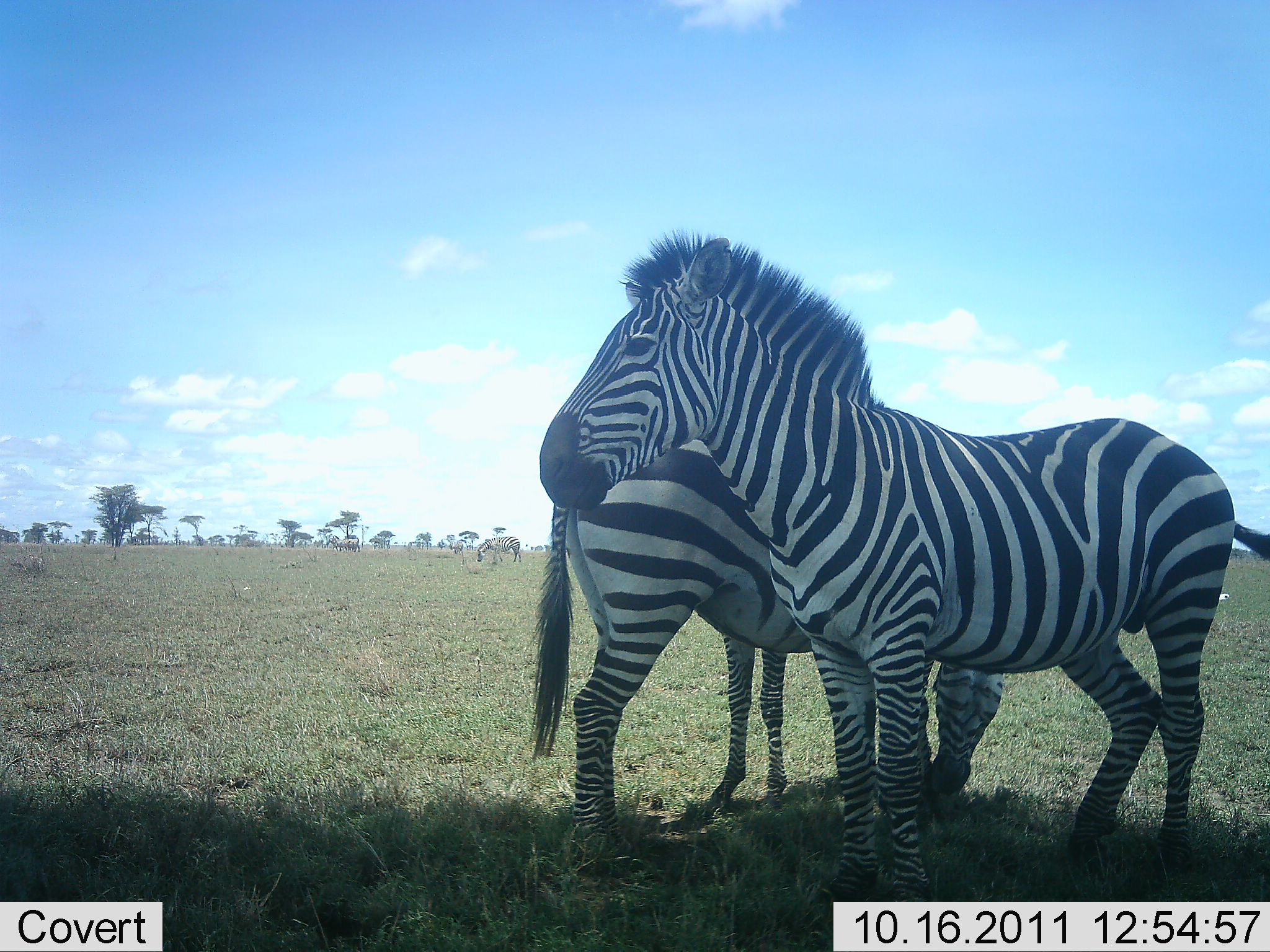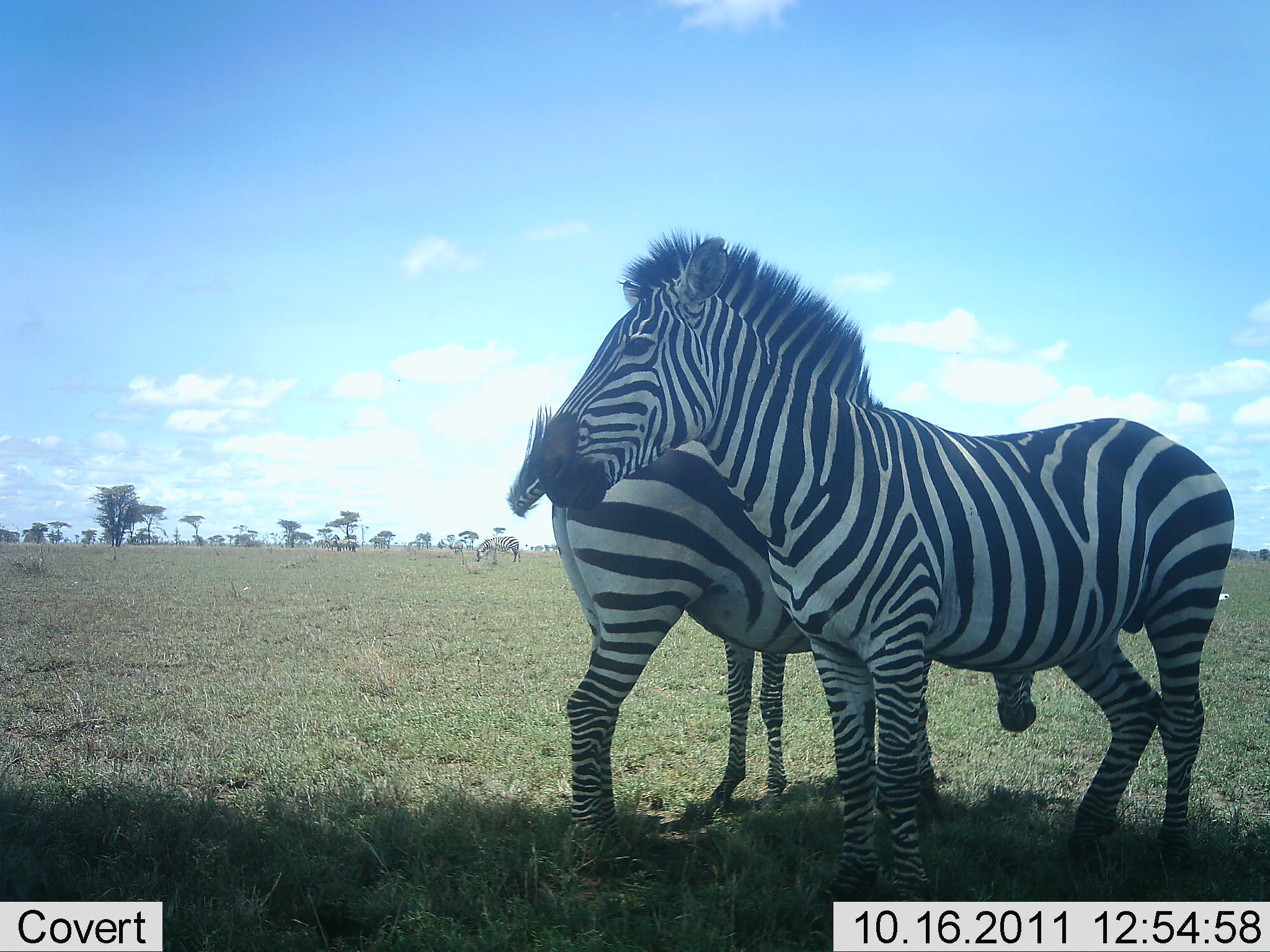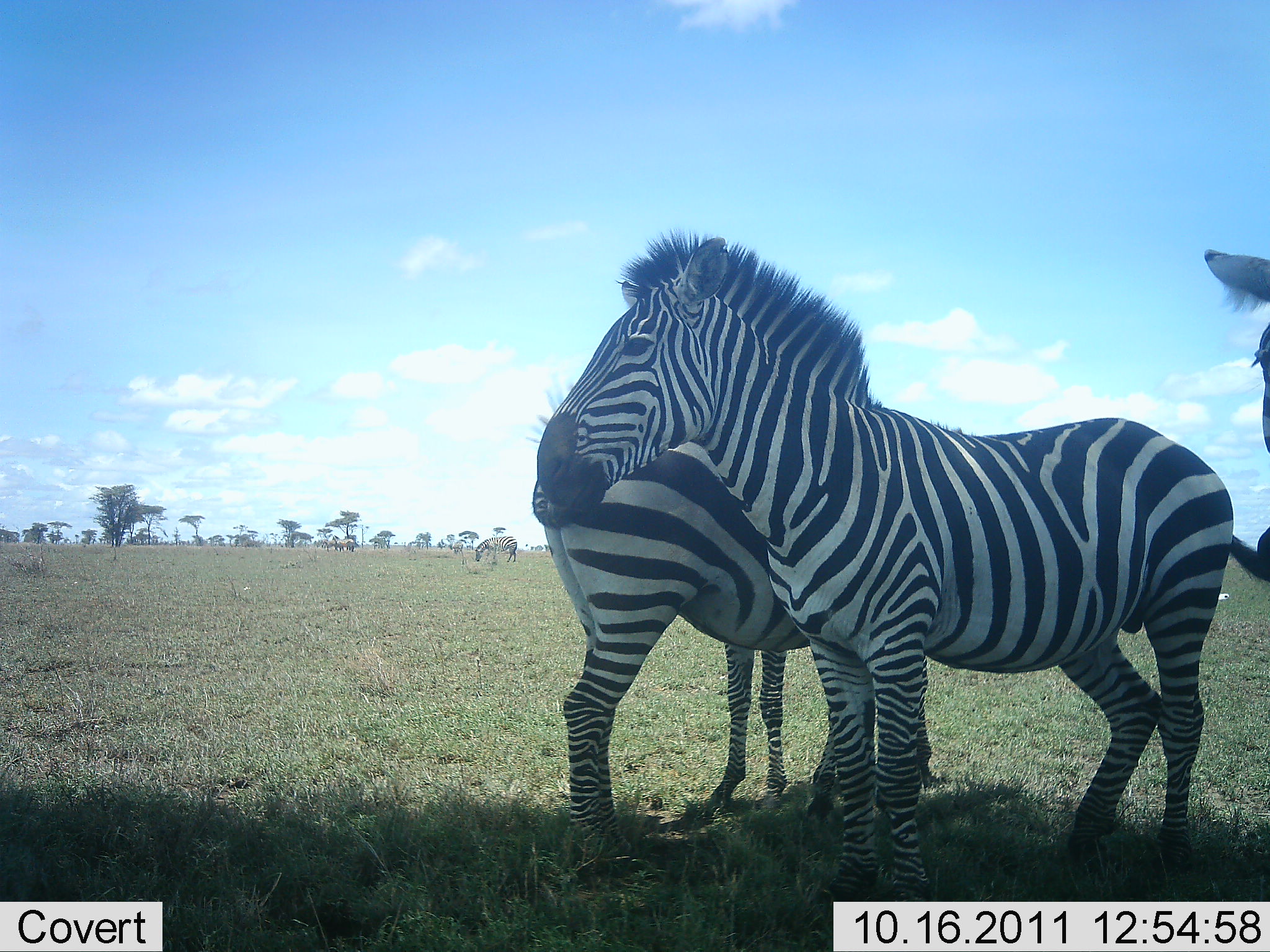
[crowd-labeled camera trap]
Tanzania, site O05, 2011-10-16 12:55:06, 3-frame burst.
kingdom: Animalia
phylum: Chordata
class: Mammalia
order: Perissodactyla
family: Equidae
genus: Equus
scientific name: Equus quagga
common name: plains zebra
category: zebra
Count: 3.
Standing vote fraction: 86%.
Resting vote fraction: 0%.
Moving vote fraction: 14%.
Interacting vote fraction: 7%.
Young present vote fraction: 0%.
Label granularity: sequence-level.